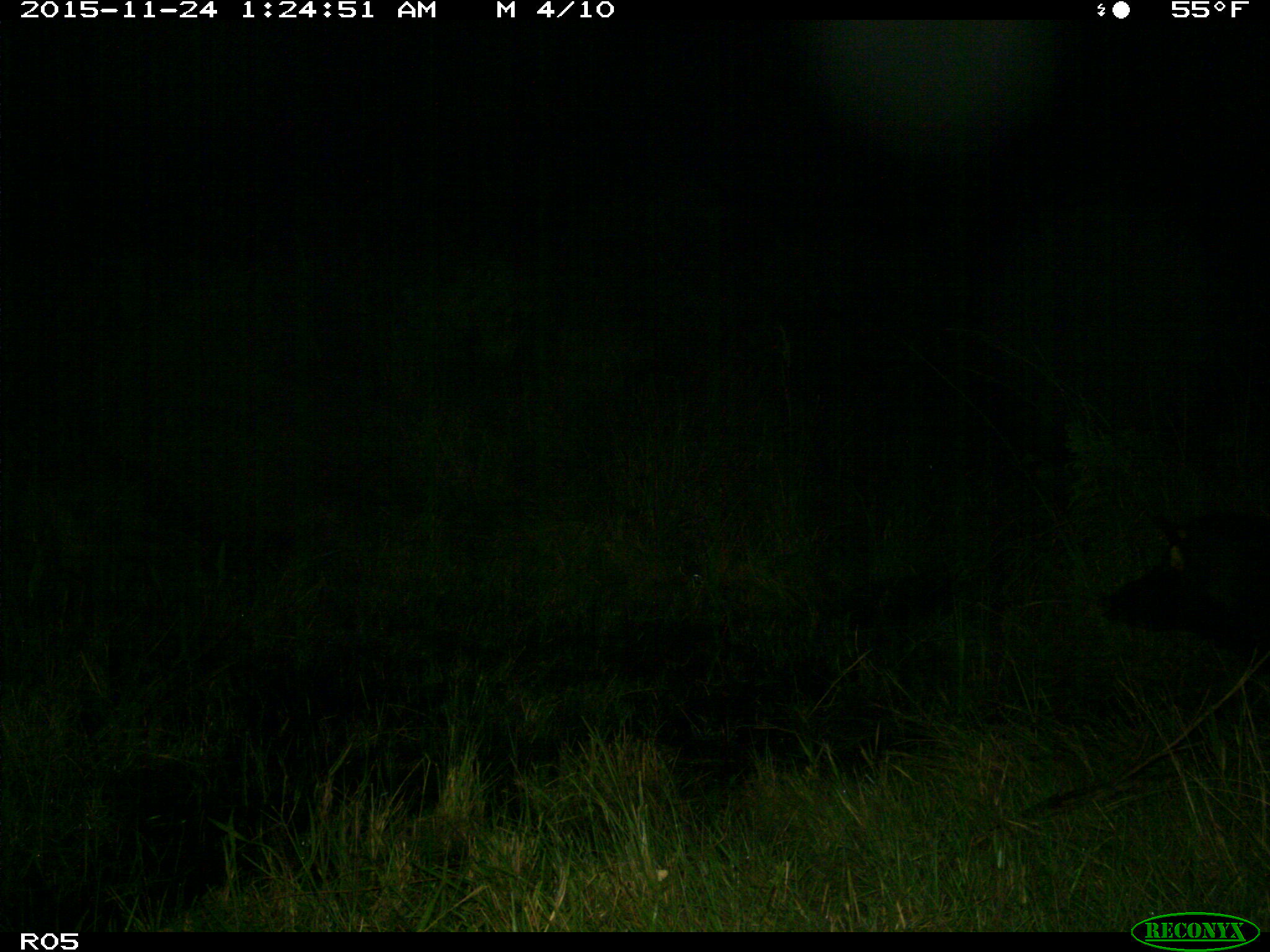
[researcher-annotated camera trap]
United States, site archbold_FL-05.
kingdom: Animalia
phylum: Chordata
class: Mammalia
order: Artiodactyla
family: Suidae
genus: Sus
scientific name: Sus scrofa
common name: wild boar